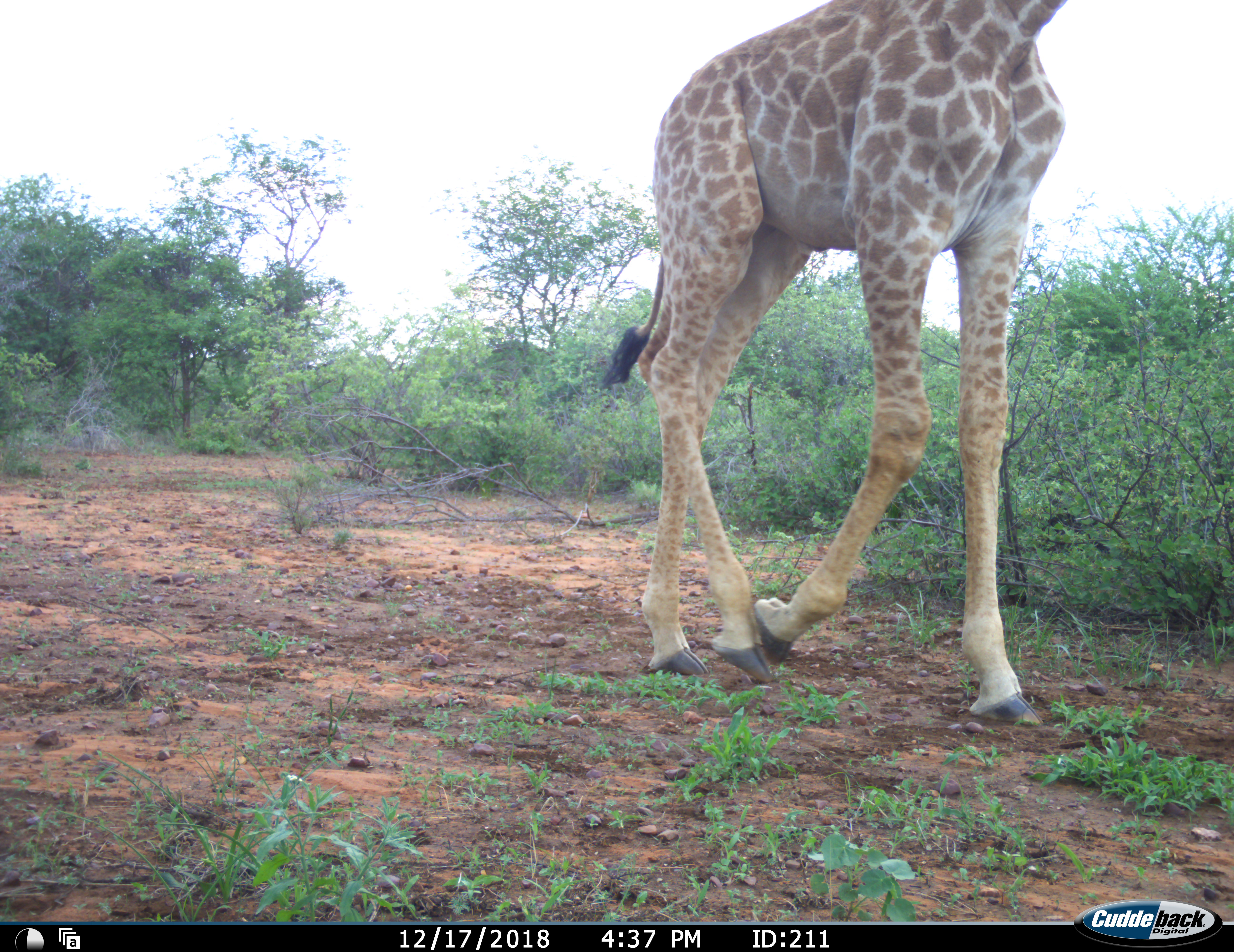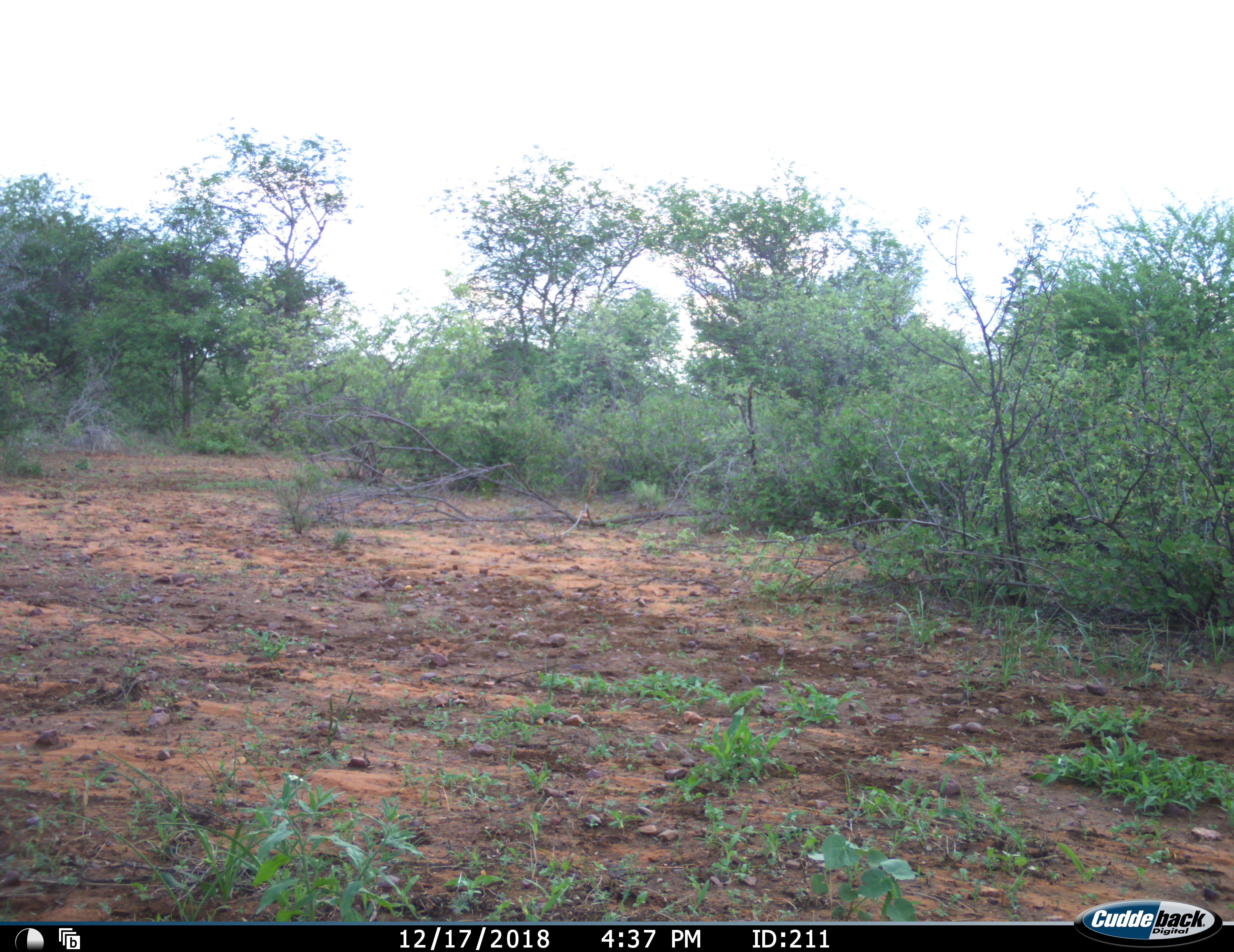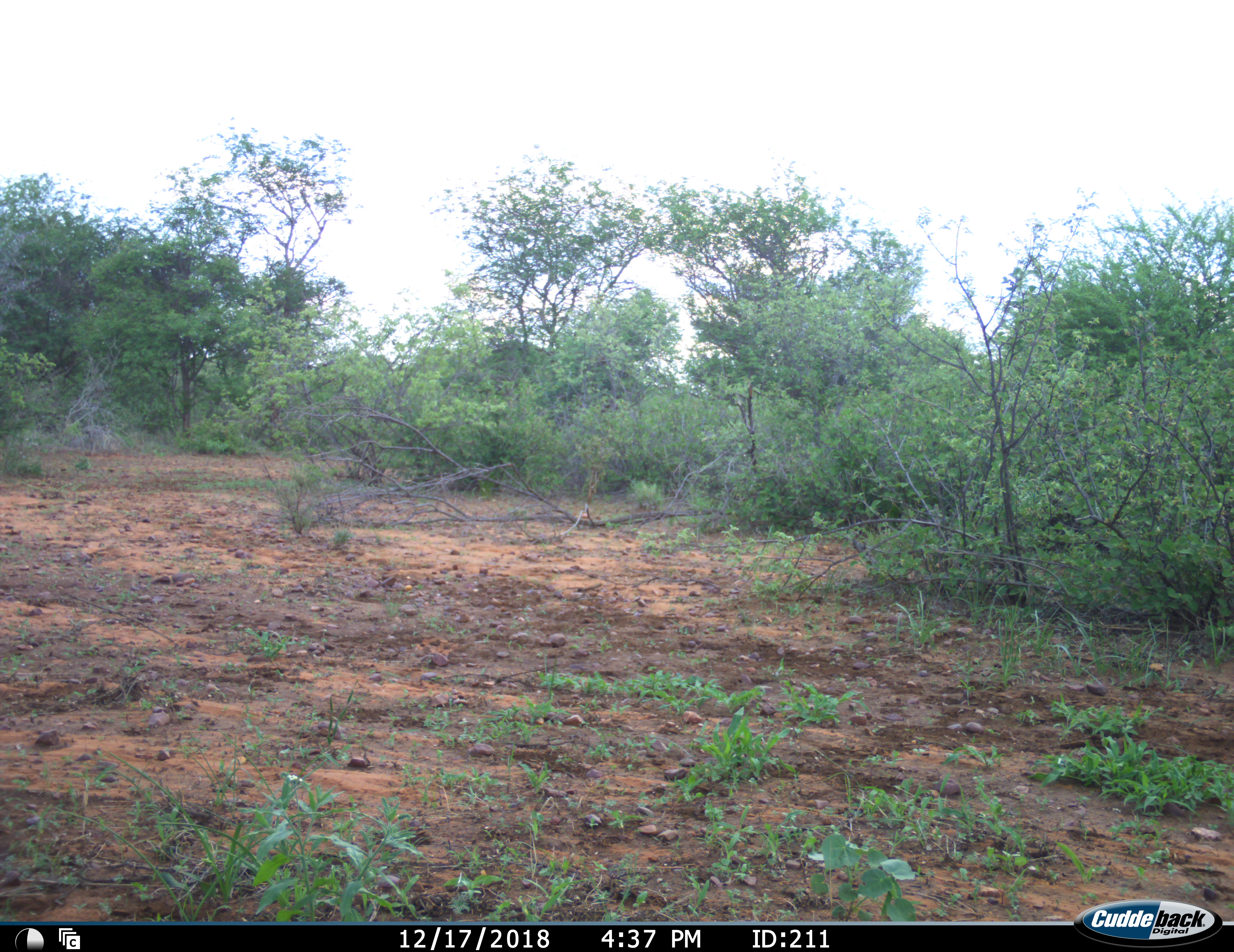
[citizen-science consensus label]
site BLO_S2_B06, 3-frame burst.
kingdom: Animalia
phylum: Chordata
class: Mammalia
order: Artiodactyla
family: Giraffidae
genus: Giraffa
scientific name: Giraffa camelopardalis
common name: giraffe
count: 1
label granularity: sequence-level